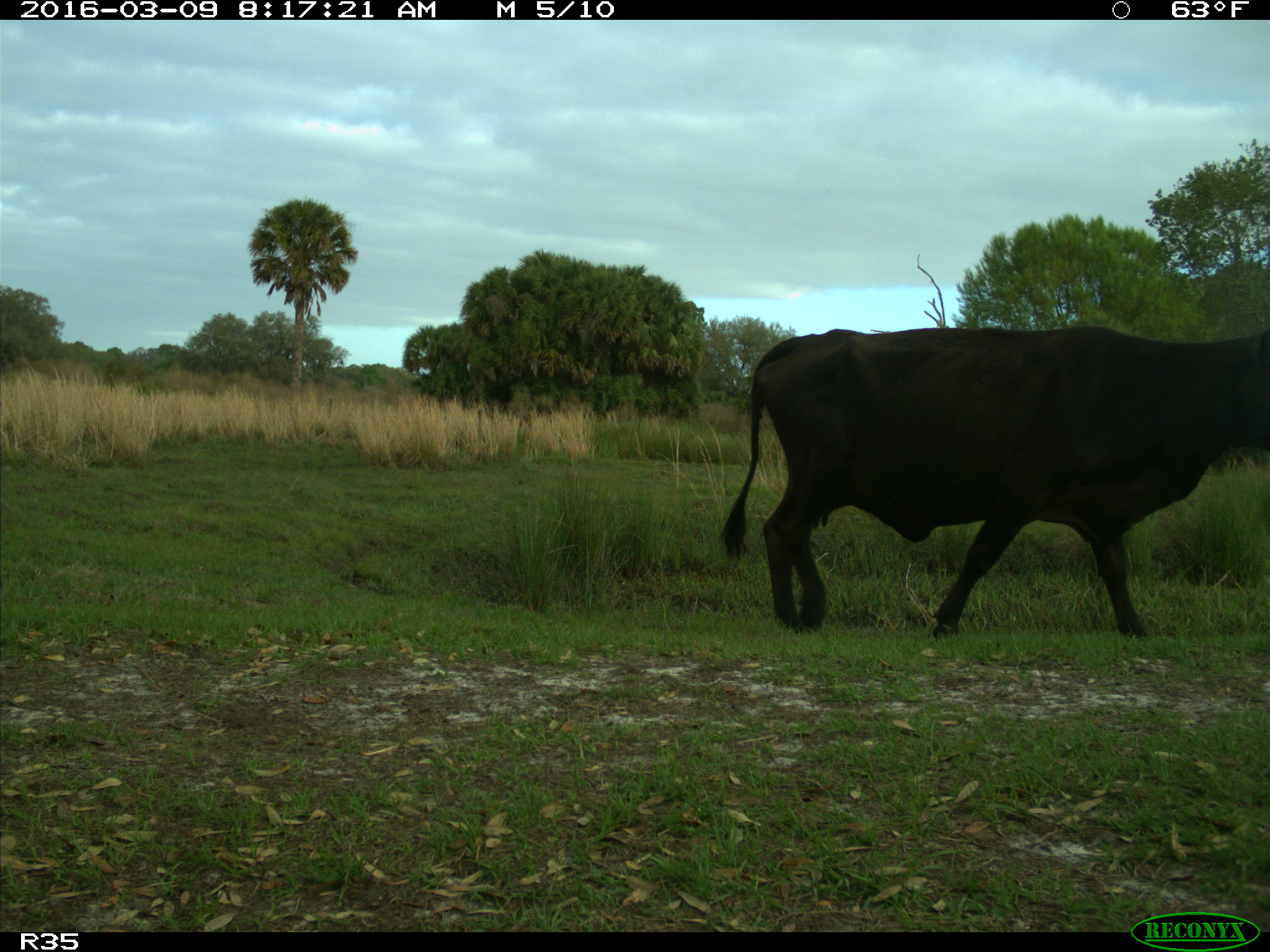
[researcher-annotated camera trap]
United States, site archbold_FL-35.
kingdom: Animalia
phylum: Chordata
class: Mammalia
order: Artiodactyla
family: Bovidae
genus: Bos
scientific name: Bos taurus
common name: domestic cow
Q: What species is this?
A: Bos taurus (domestic cow).